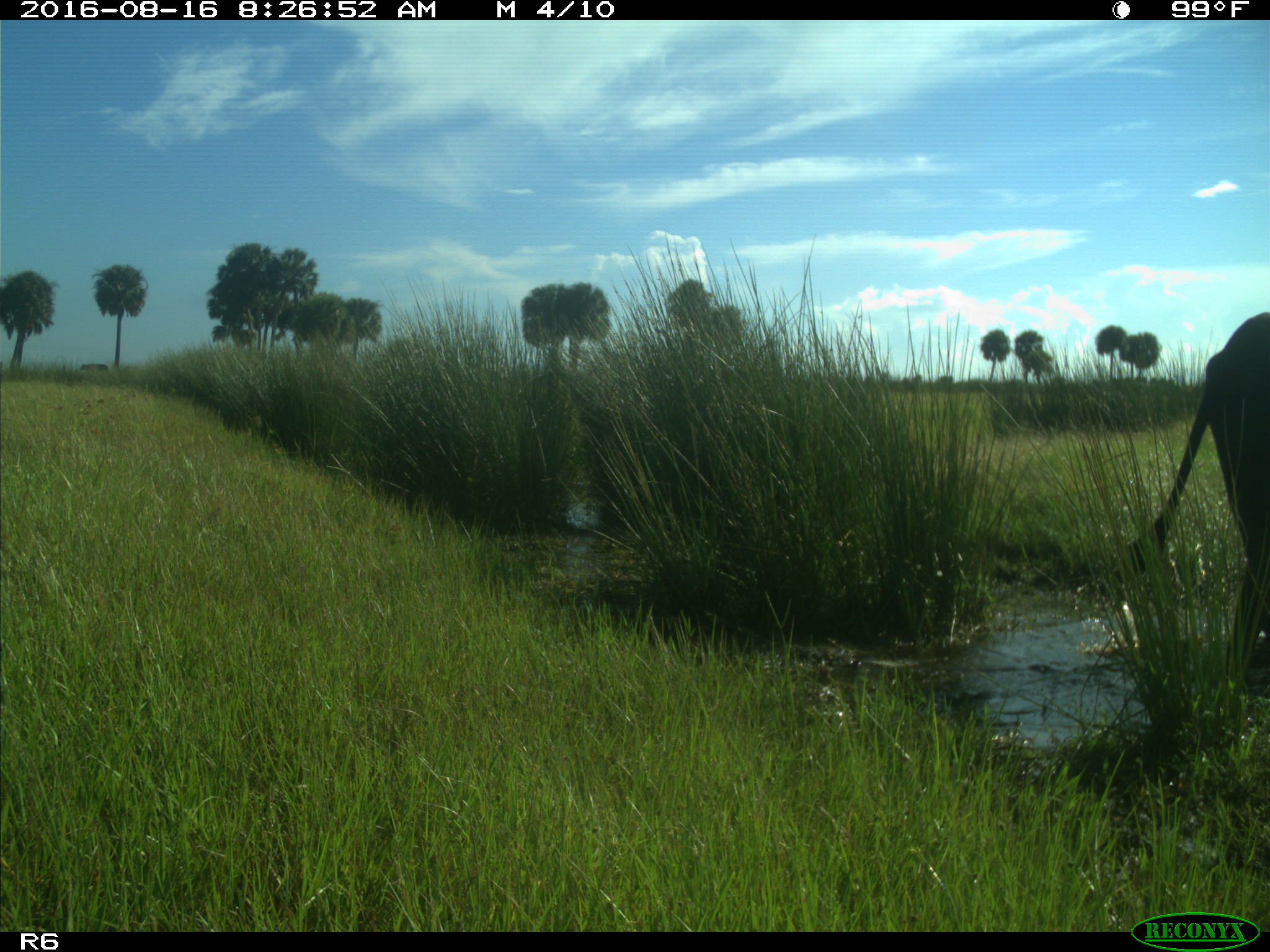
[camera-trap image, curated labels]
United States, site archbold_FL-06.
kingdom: Animalia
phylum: Chordata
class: Mammalia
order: Artiodactyla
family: Bovidae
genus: Bos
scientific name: Bos taurus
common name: domestic cow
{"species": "Bos taurus (domestic cow)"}